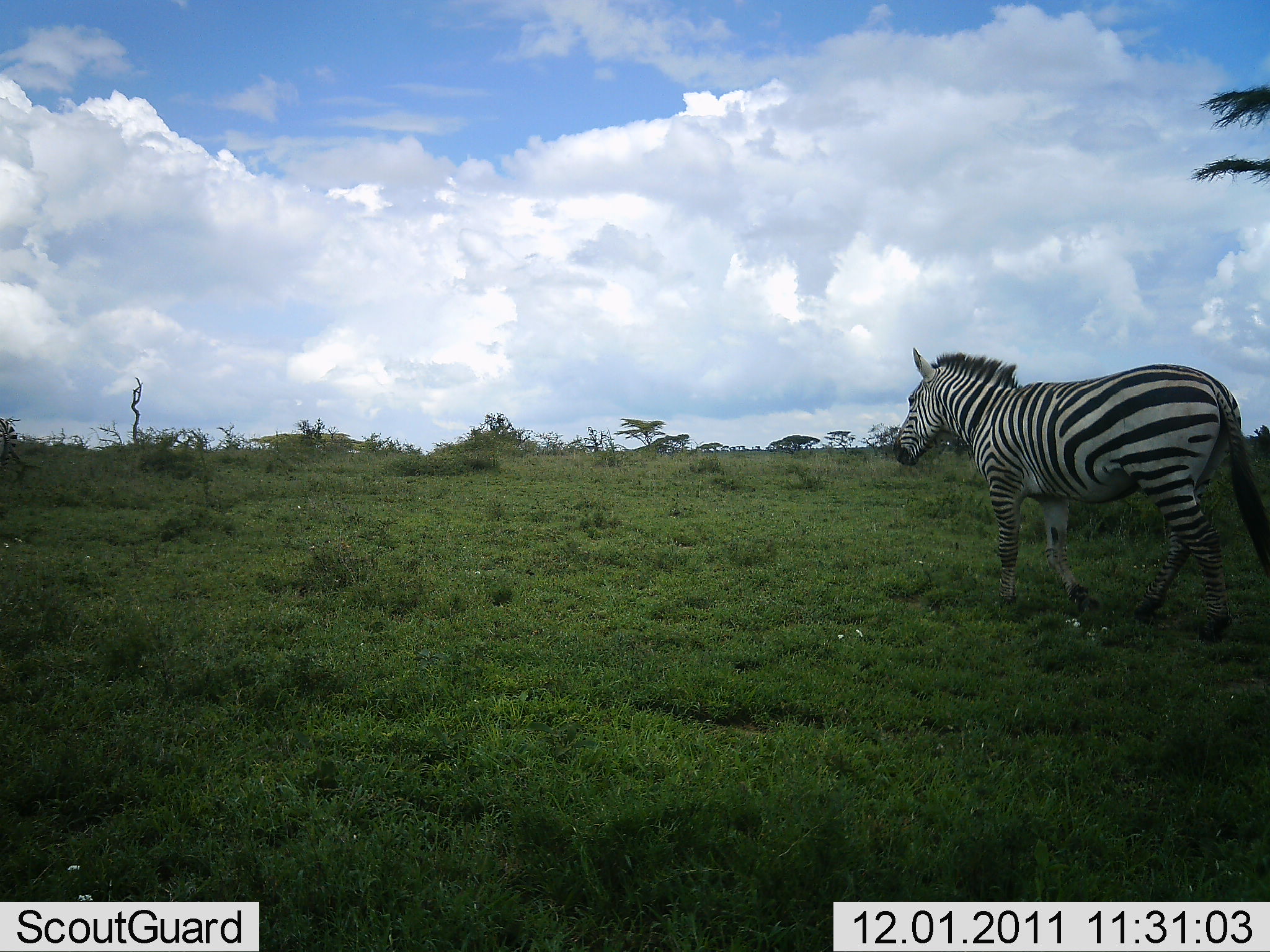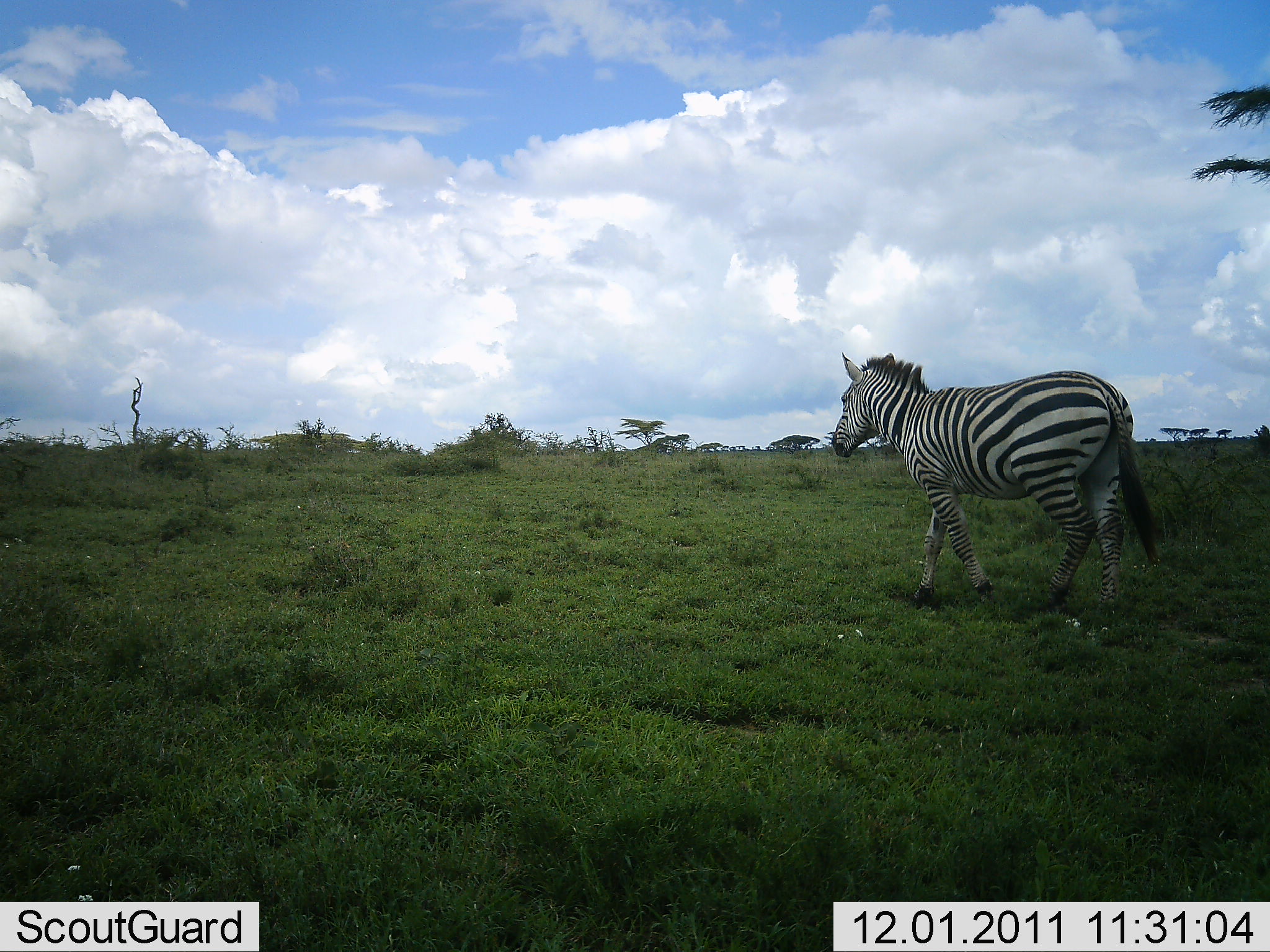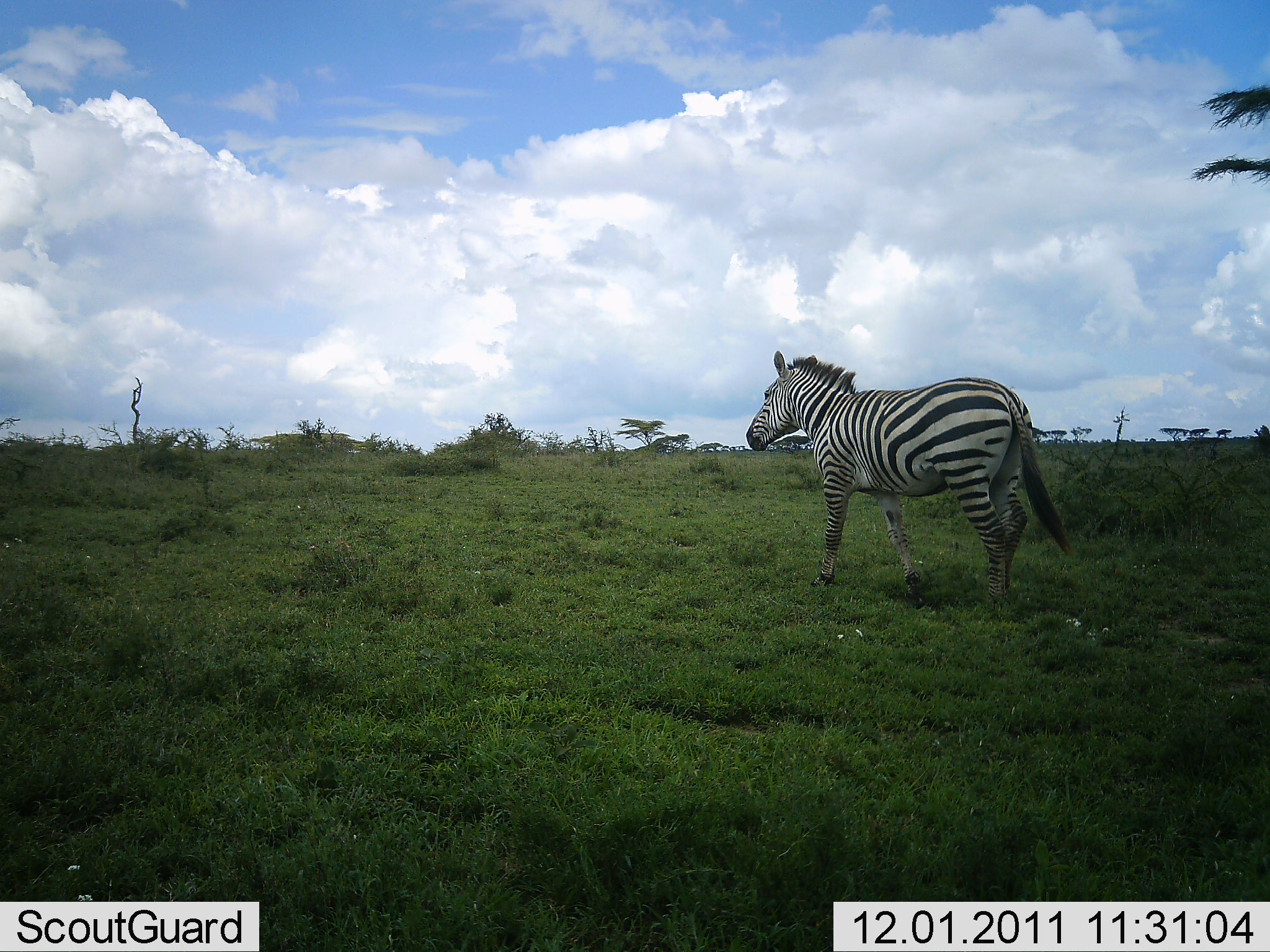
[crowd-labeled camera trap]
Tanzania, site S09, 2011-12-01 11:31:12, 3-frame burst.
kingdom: Animalia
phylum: Chordata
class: Mammalia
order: Perissodactyla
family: Equidae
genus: Equus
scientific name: Equus quagga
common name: plains zebra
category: zebra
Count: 1.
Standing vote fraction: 0%.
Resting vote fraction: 0%.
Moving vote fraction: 100%.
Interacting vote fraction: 0%.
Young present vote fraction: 0%.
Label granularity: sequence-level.